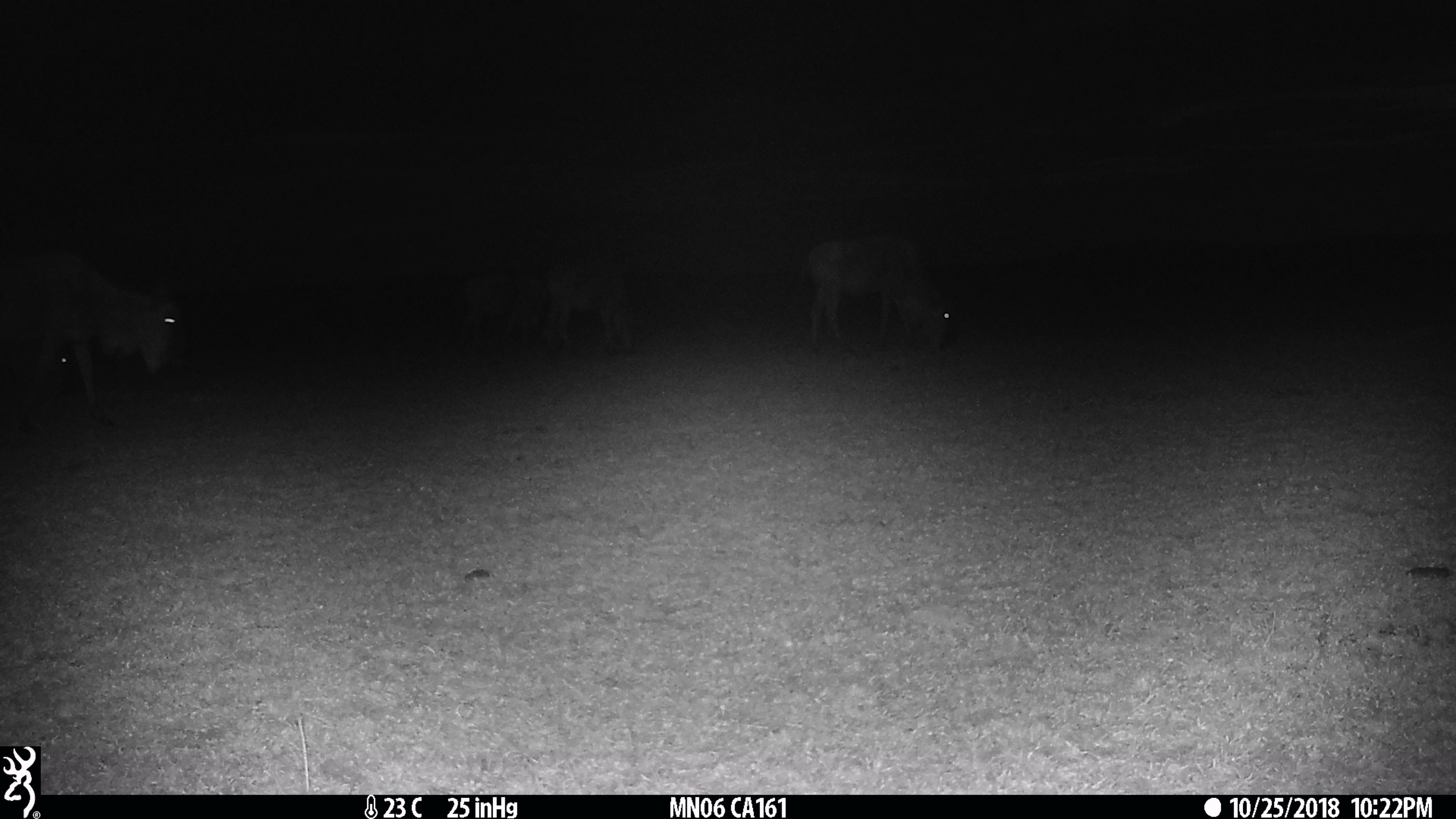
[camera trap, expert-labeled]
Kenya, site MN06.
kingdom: Animalia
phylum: Chordata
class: Mammalia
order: Artiodactyla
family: Bovidae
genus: Connochaetes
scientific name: Connochaetes taurinus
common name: blue wildebeest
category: wildebeest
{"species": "wildebeest (blue wildebeest) (Connochaetes taurinus)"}